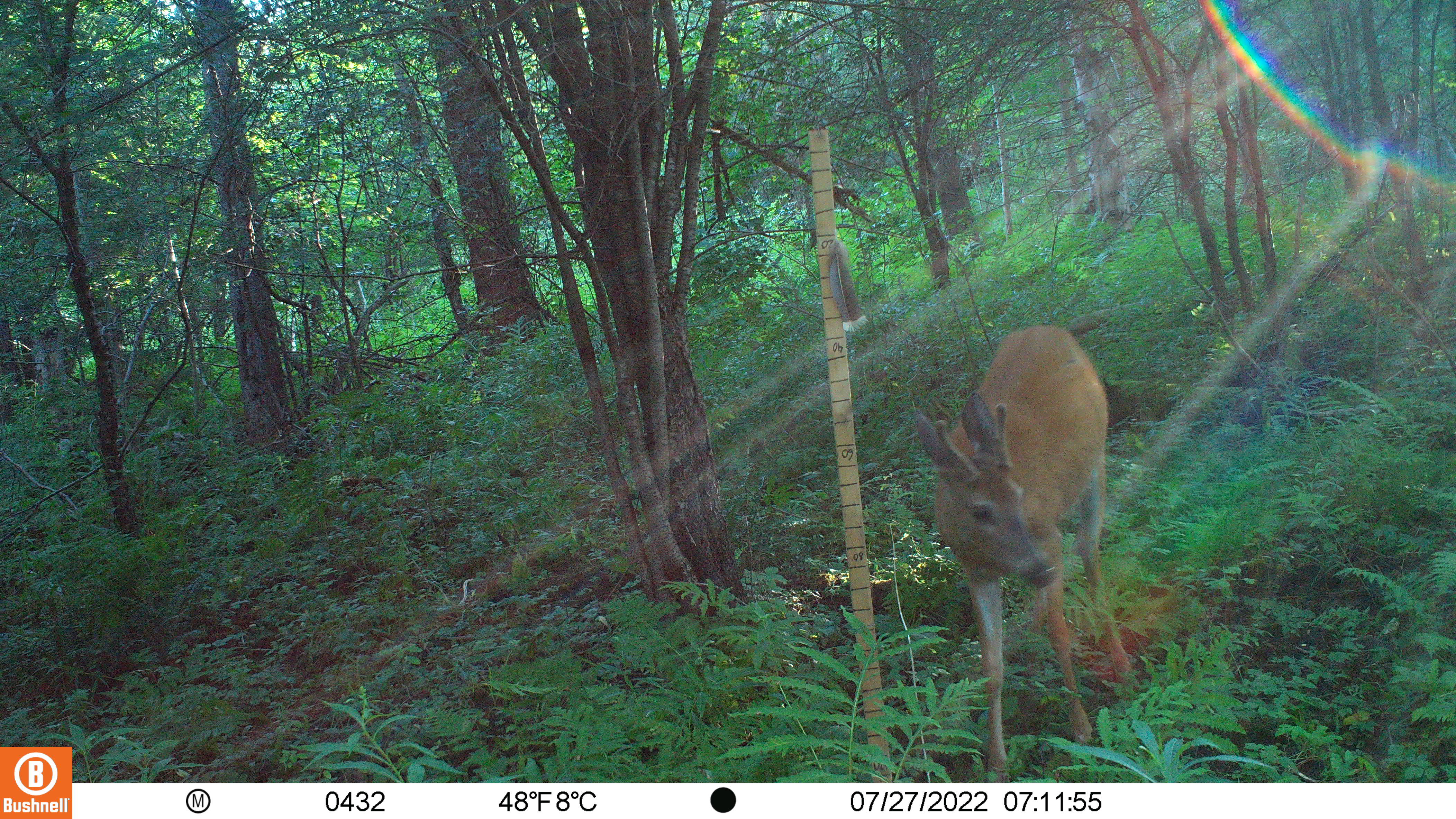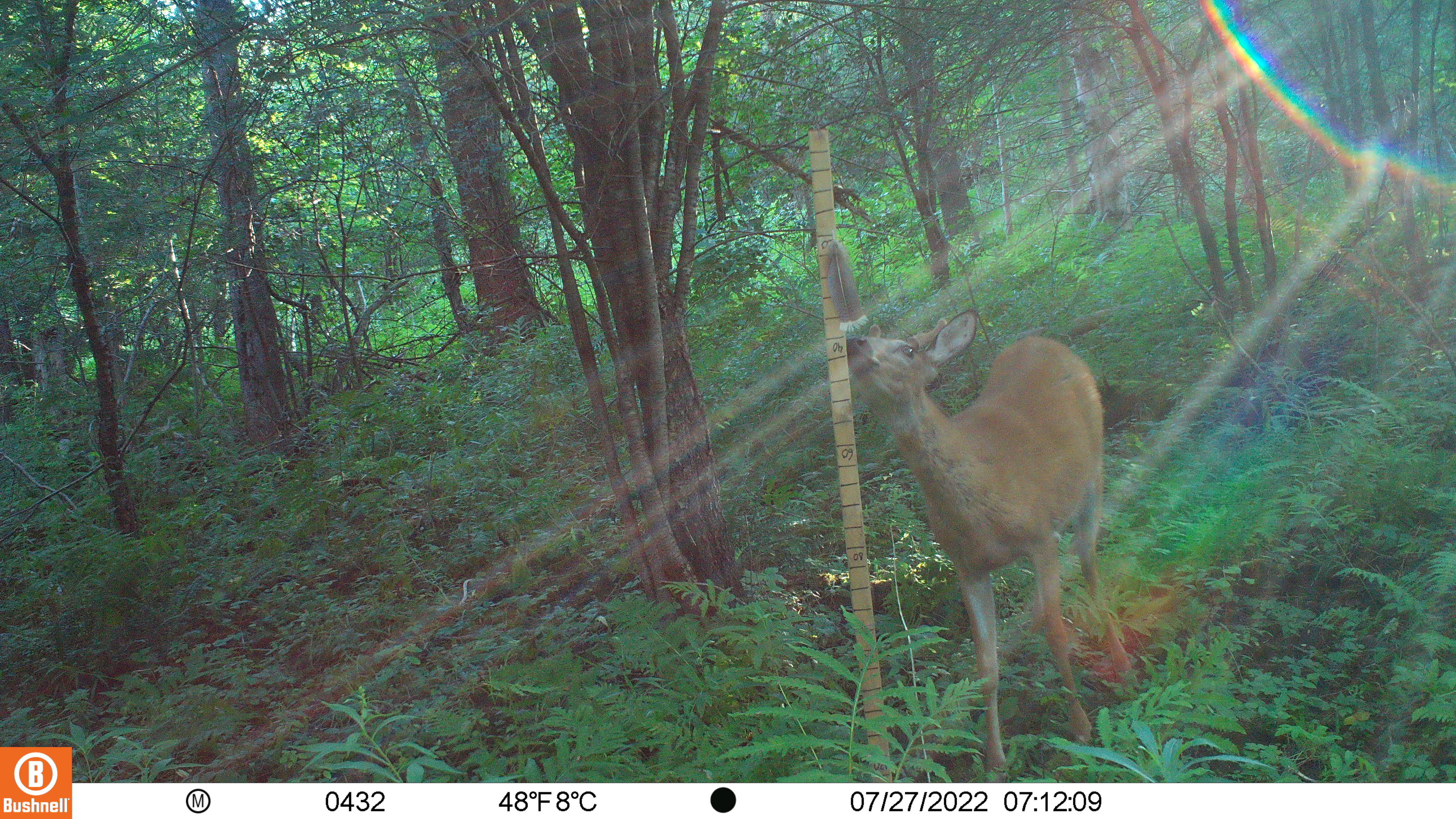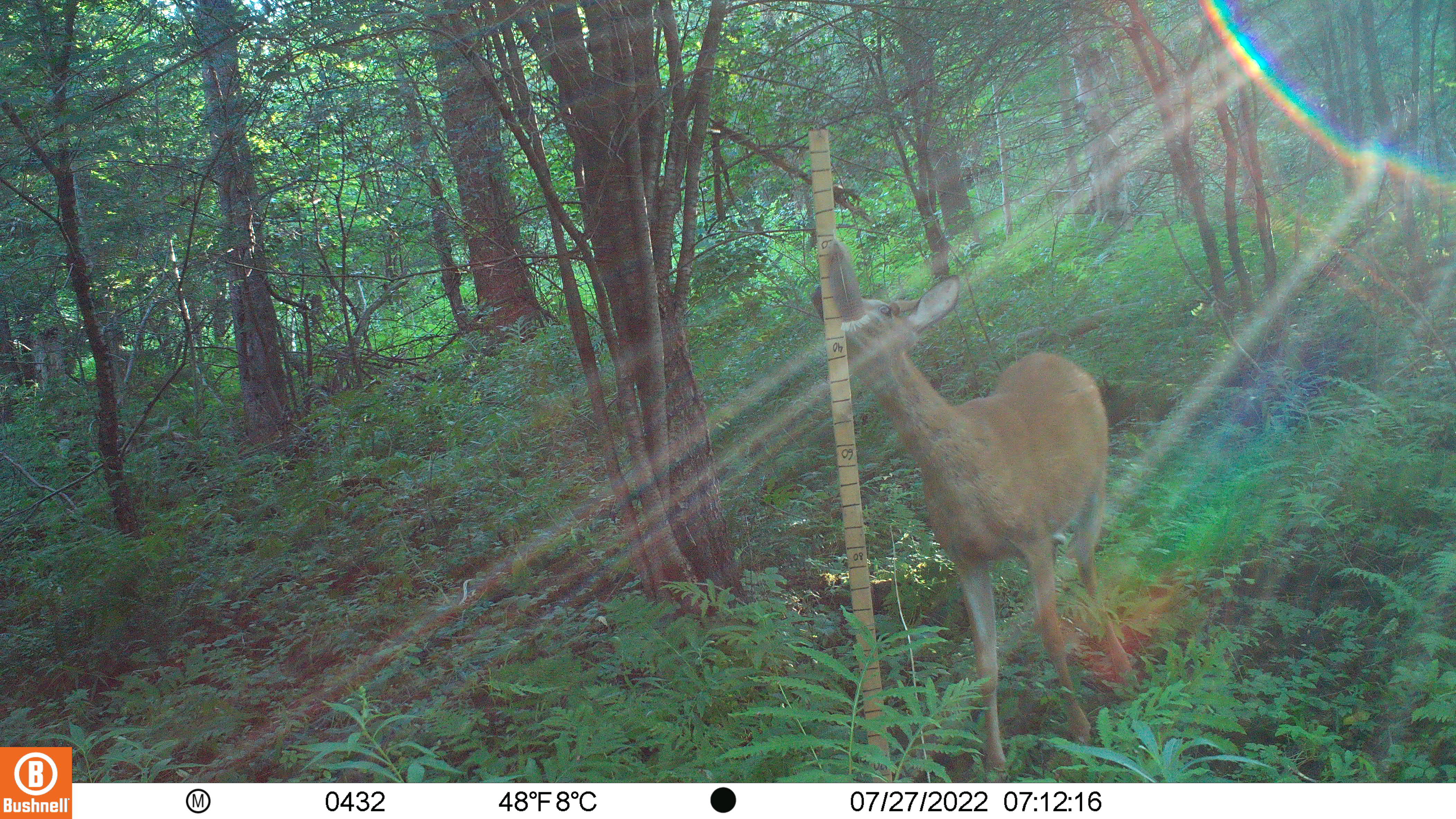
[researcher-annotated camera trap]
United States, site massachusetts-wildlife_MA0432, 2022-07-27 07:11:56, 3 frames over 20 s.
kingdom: Animalia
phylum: Chordata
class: Mammalia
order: Artiodactyla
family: Cervidae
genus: Odocoileus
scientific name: Odocoileus virginianus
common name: white-tailed deer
White-tailed deer (Odocoileus virginianus).